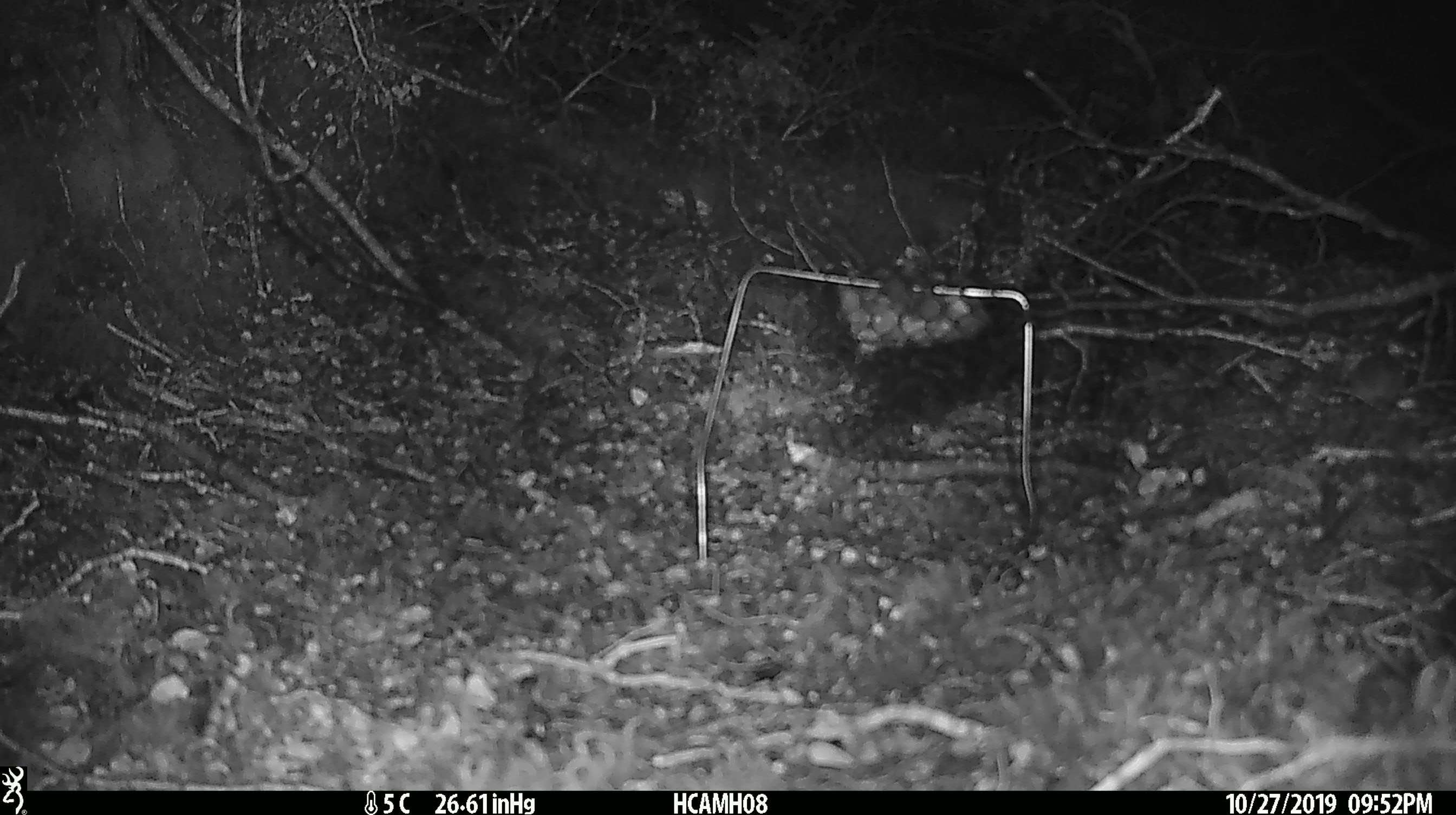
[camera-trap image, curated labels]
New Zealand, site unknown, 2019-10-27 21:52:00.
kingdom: Animalia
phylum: Chordata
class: Mammalia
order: Rodentia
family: Muridae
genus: Mus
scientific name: Mus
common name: mouse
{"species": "mouse (Mus)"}